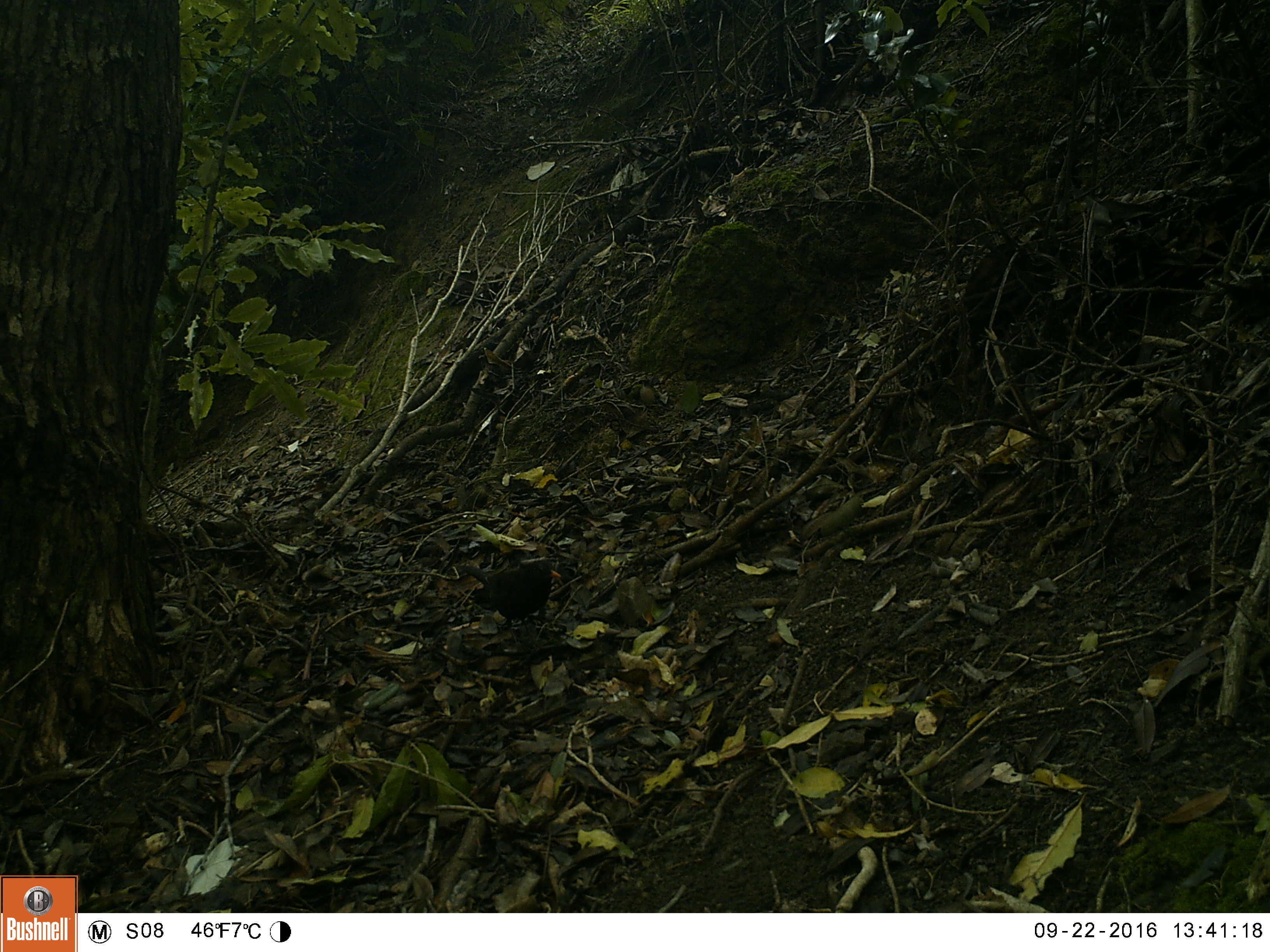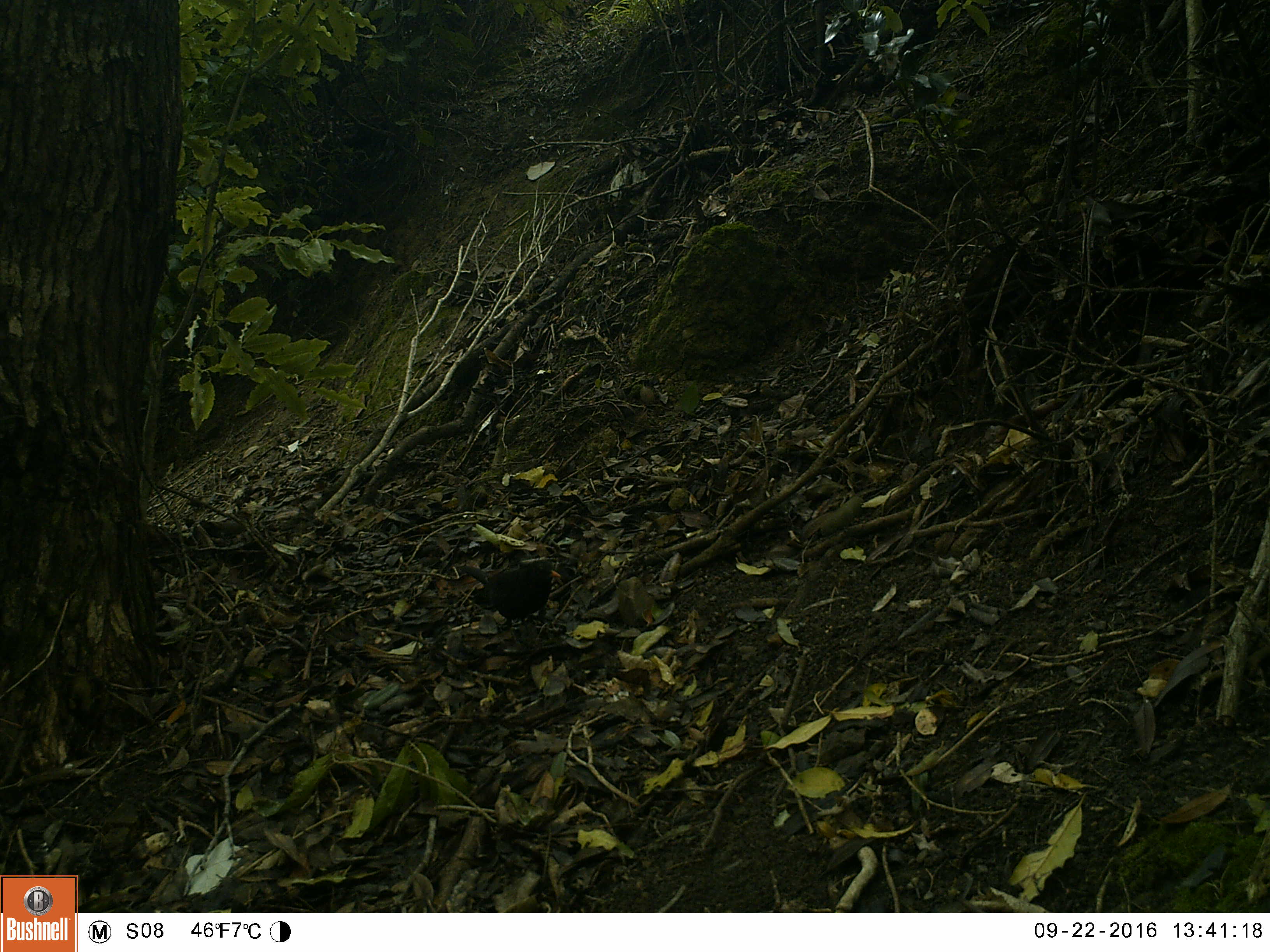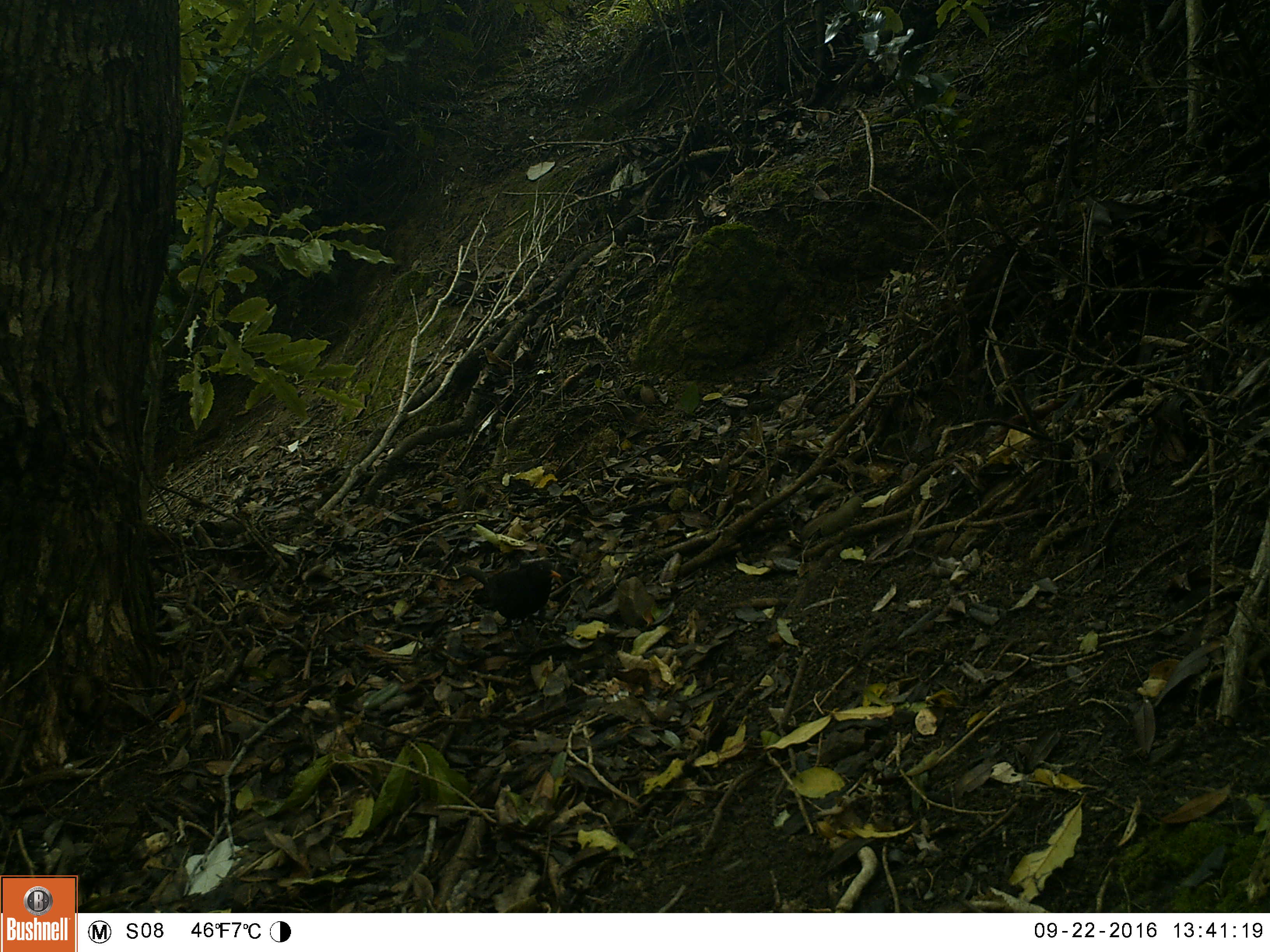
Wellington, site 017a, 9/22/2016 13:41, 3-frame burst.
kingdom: Animalia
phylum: Chordata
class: Aves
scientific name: Aves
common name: bird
Bird (Aves).